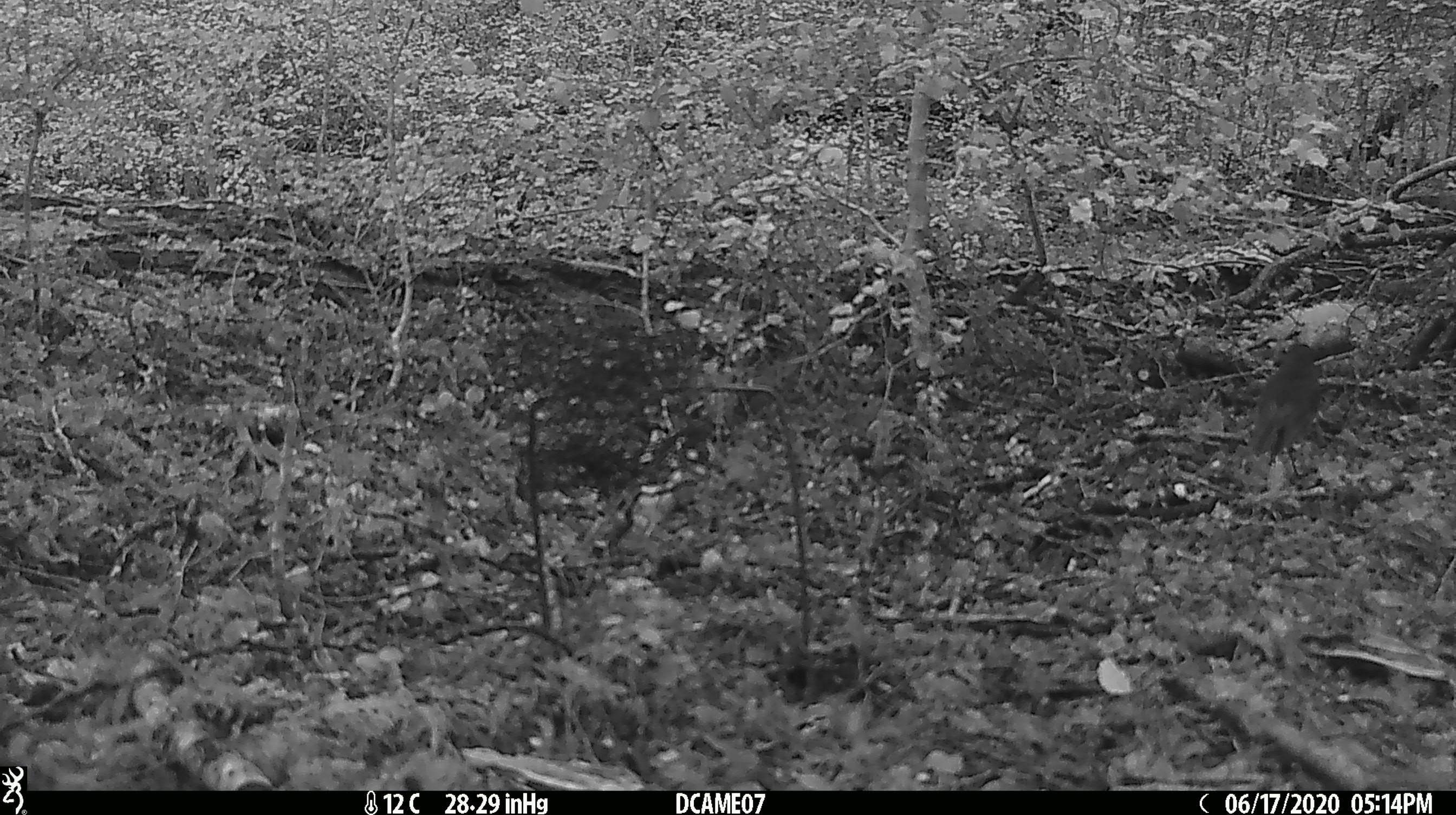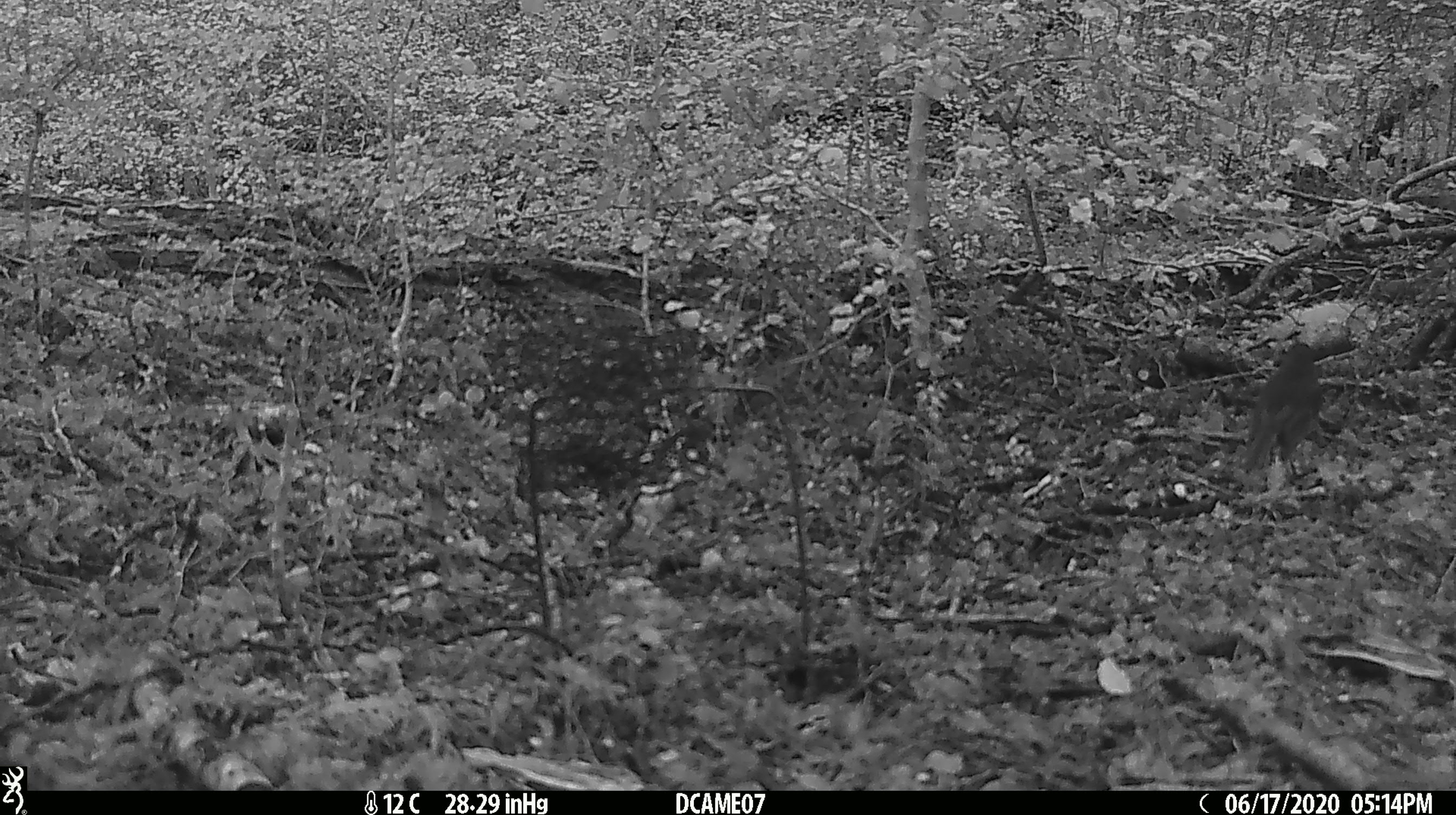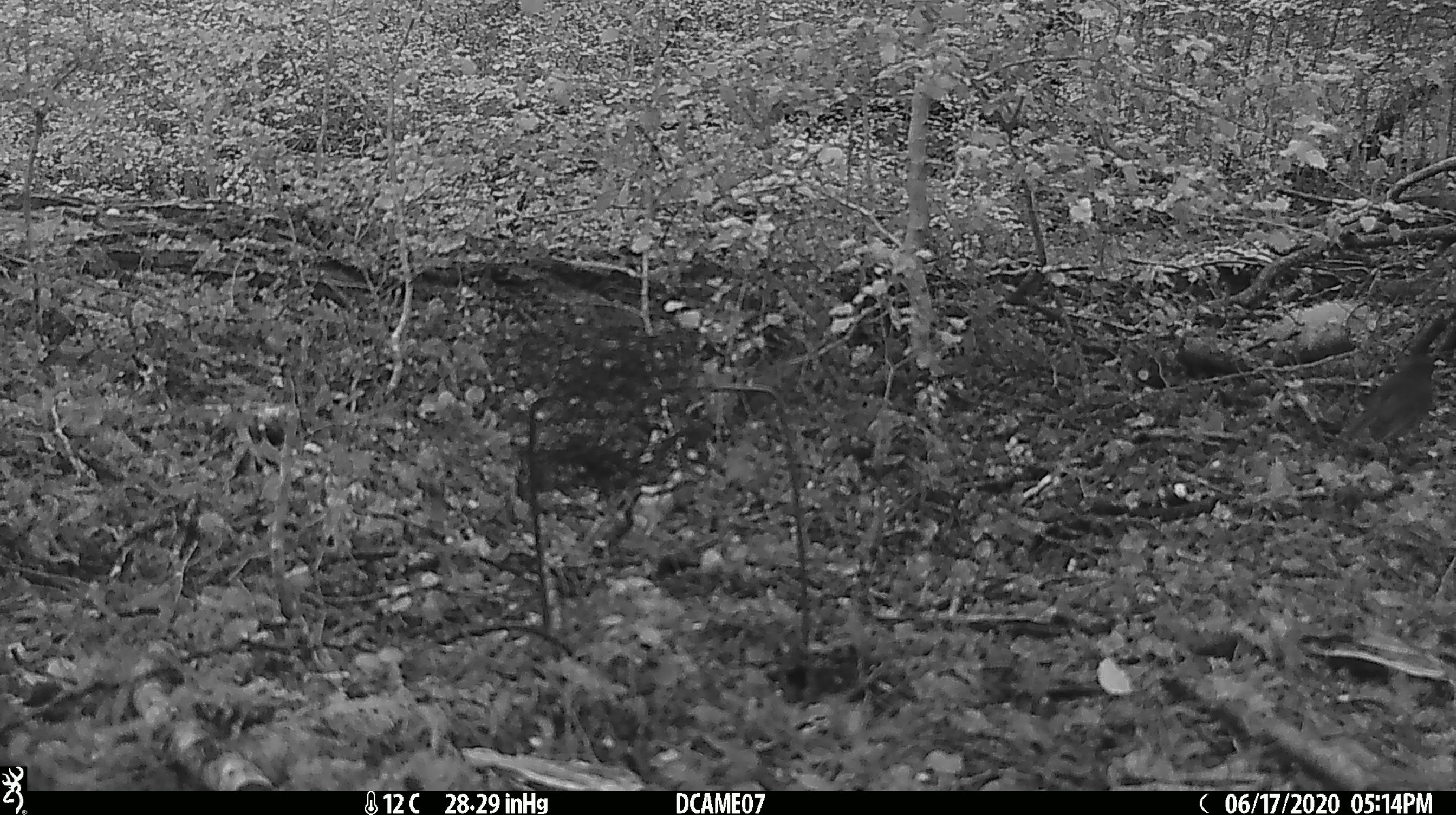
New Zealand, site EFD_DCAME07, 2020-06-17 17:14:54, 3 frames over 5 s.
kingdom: Animalia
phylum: Chordata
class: Aves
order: Passeriformes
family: Petroicidae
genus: Petroica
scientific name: Petroica australis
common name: new zealand robin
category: robin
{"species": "robin (new zealand robin) (Petroica australis)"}